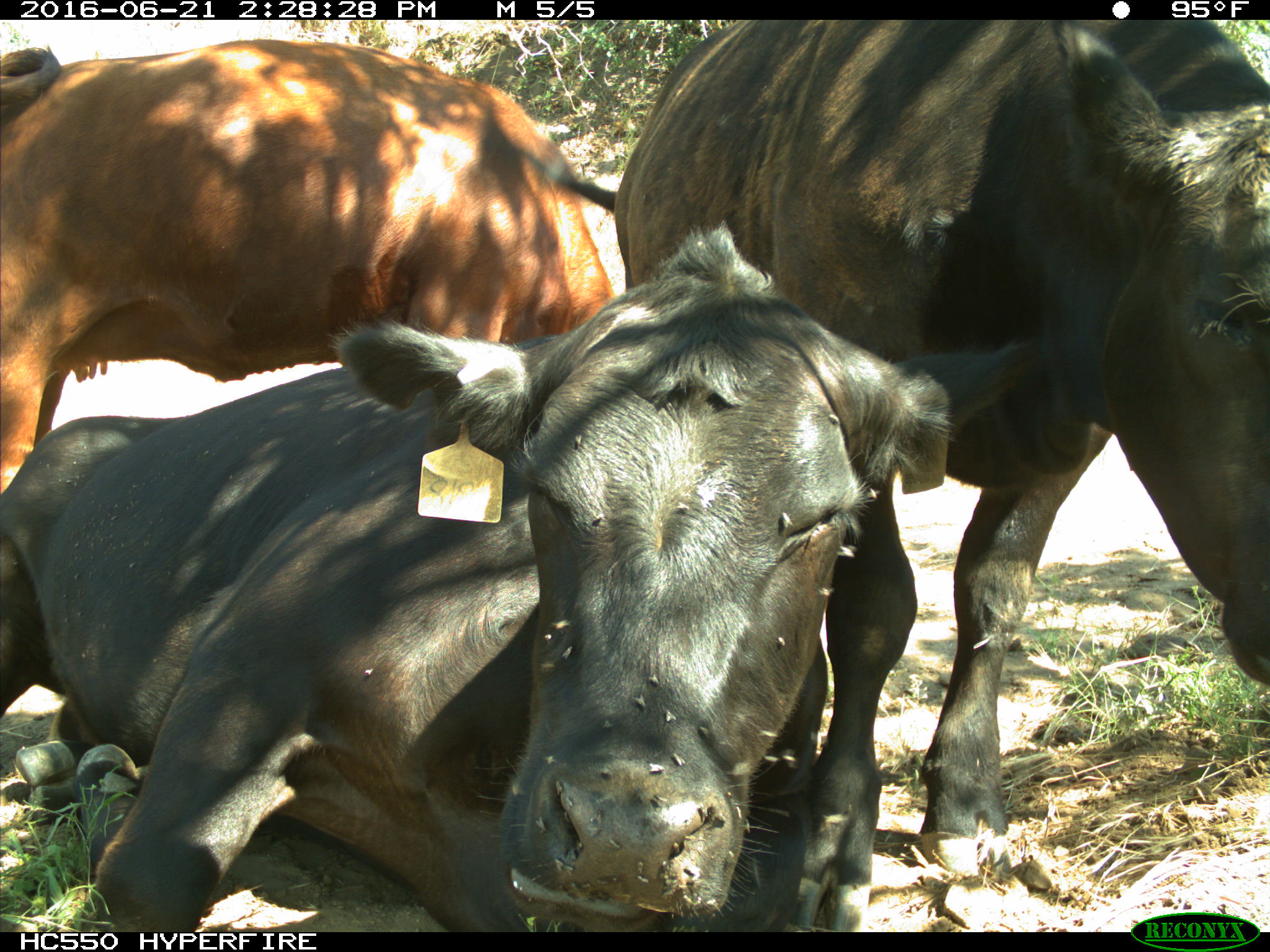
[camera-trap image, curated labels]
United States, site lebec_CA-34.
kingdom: Animalia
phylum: Chordata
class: Mammalia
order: Artiodactyla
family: Bovidae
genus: Bos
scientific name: Bos taurus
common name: domestic cow